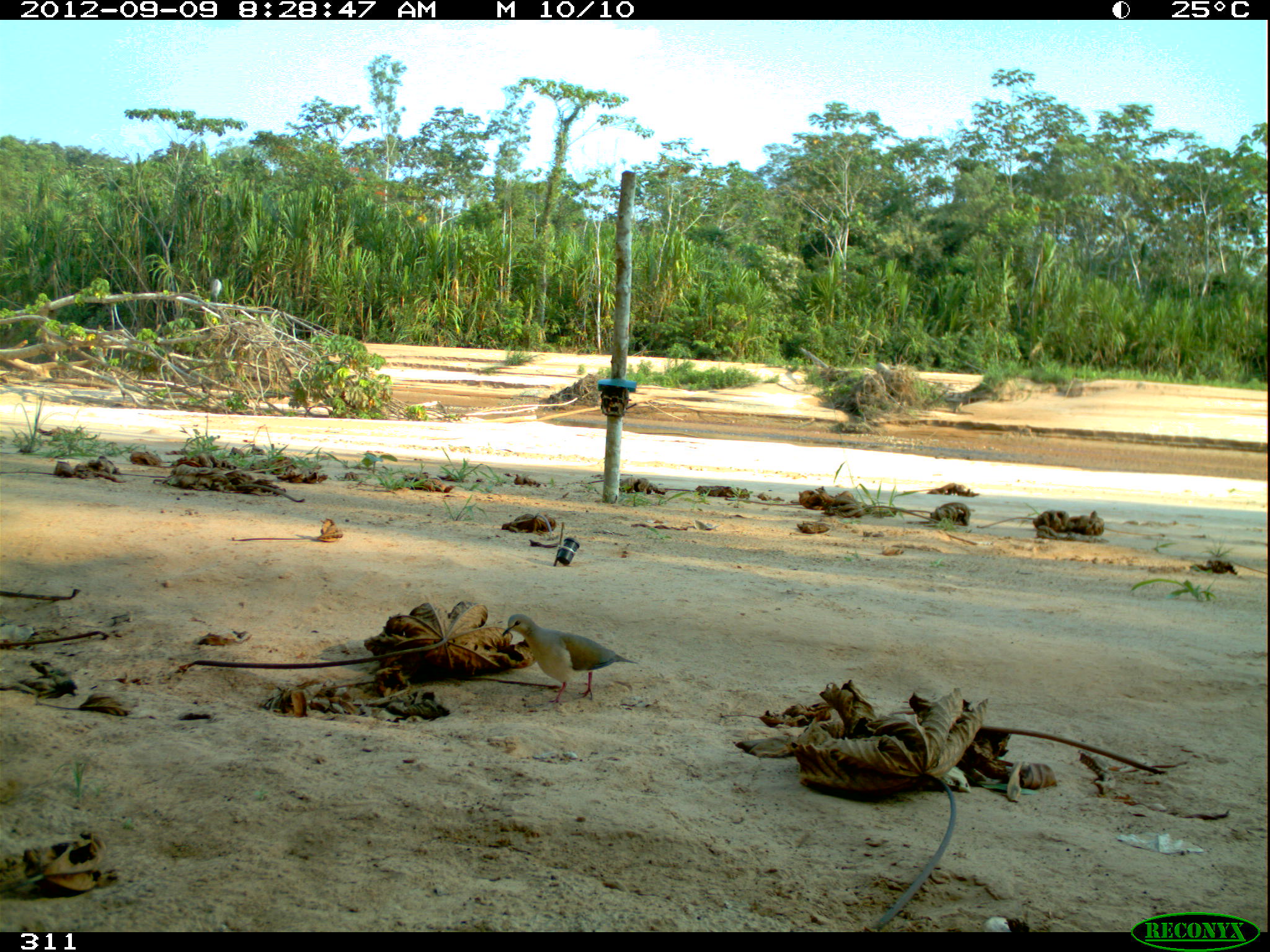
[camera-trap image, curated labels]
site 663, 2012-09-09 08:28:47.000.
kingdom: Animalia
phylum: Chordata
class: Aves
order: Columbiformes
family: Columbidae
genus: Leptotila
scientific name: Leptotila rufaxilla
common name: gray-fronted dove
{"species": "Leptotila rufaxilla (gray-fronted dove)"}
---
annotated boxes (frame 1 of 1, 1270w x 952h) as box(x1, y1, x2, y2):
leptotila rufaxilla: box(502, 614, 638, 706); box(212, 279, 222, 302)